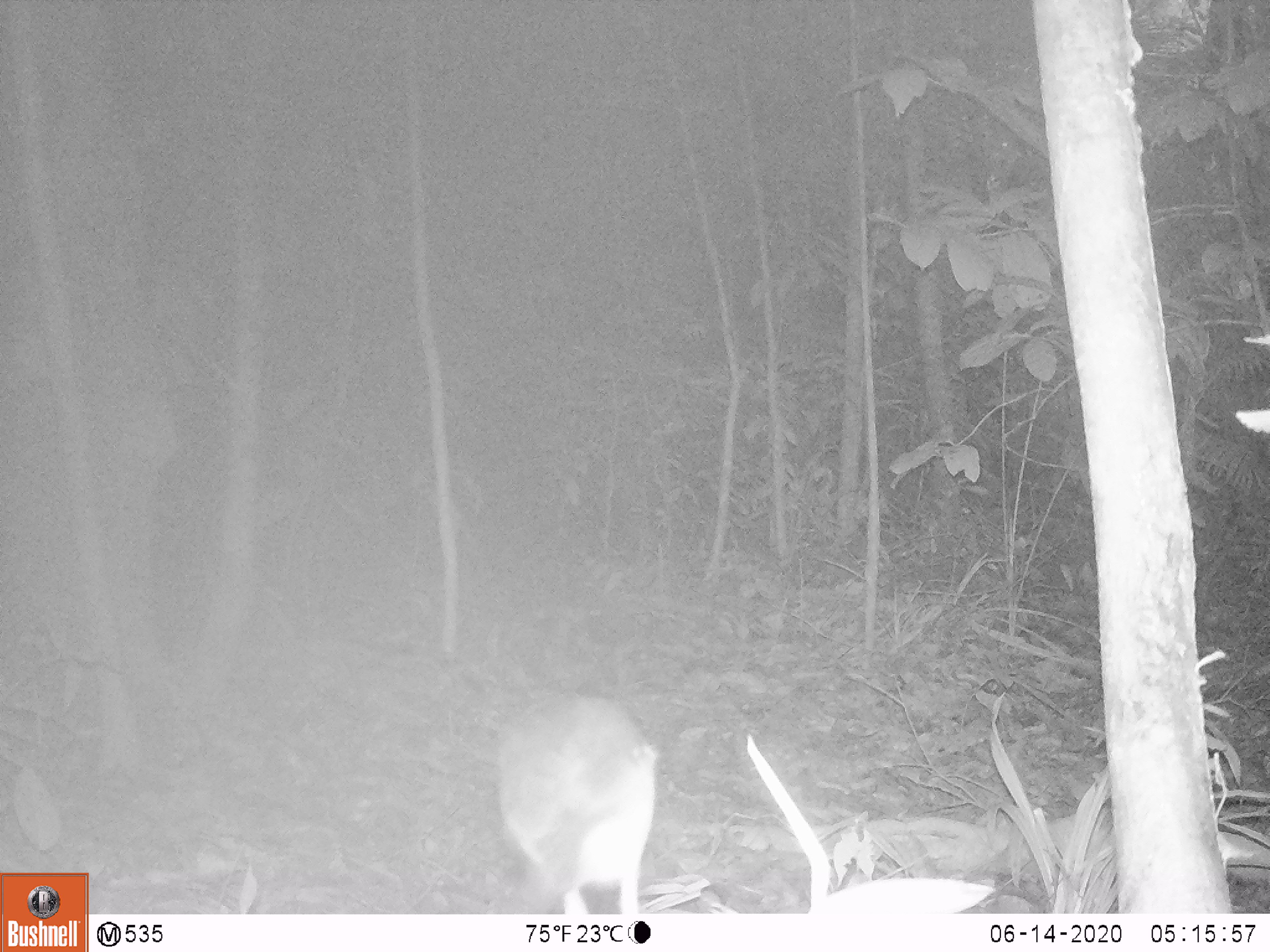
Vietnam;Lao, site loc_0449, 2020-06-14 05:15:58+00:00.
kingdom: Animalia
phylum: Chordata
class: Aves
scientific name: Aves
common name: bird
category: unidentified bird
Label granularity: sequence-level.